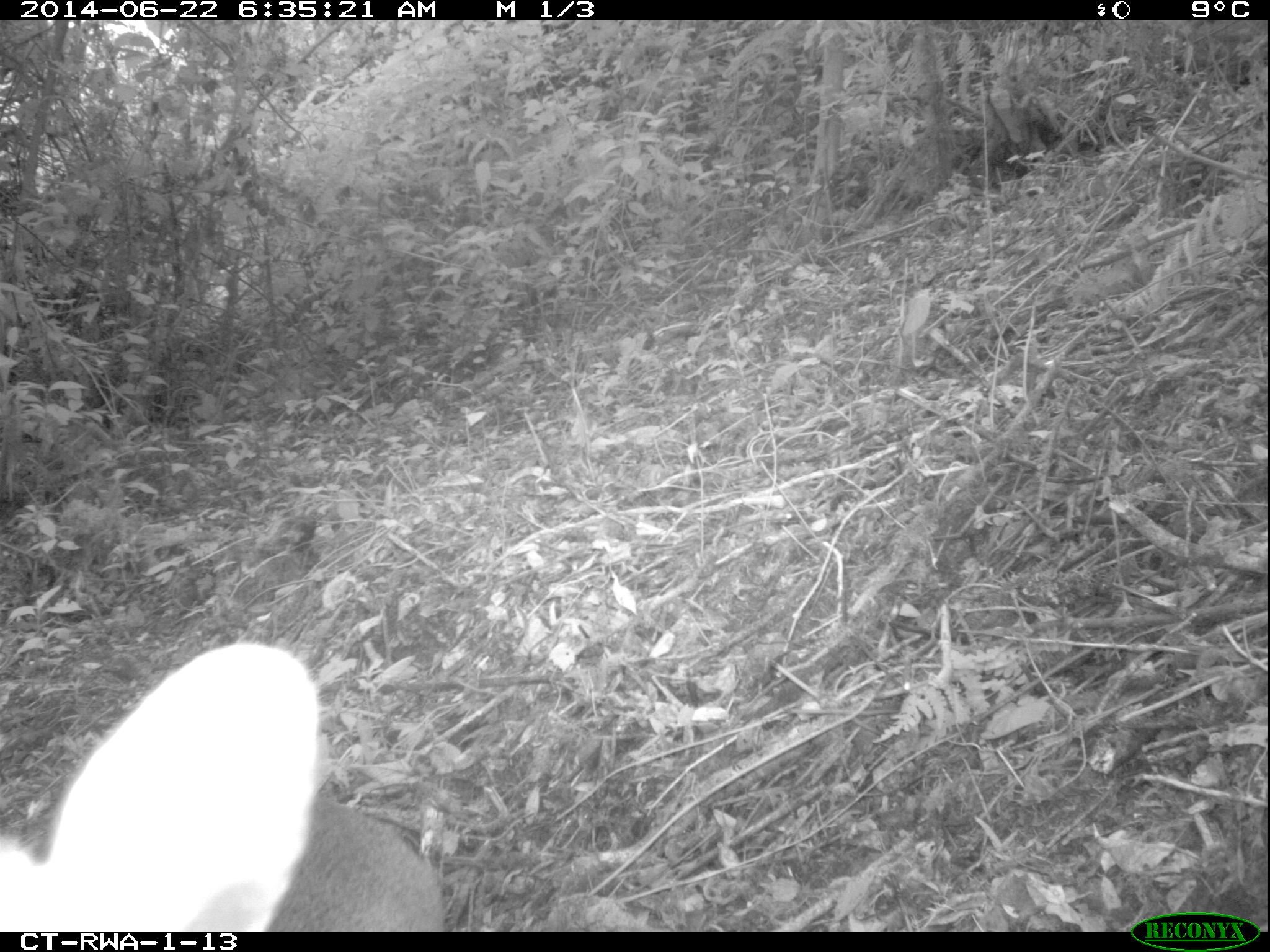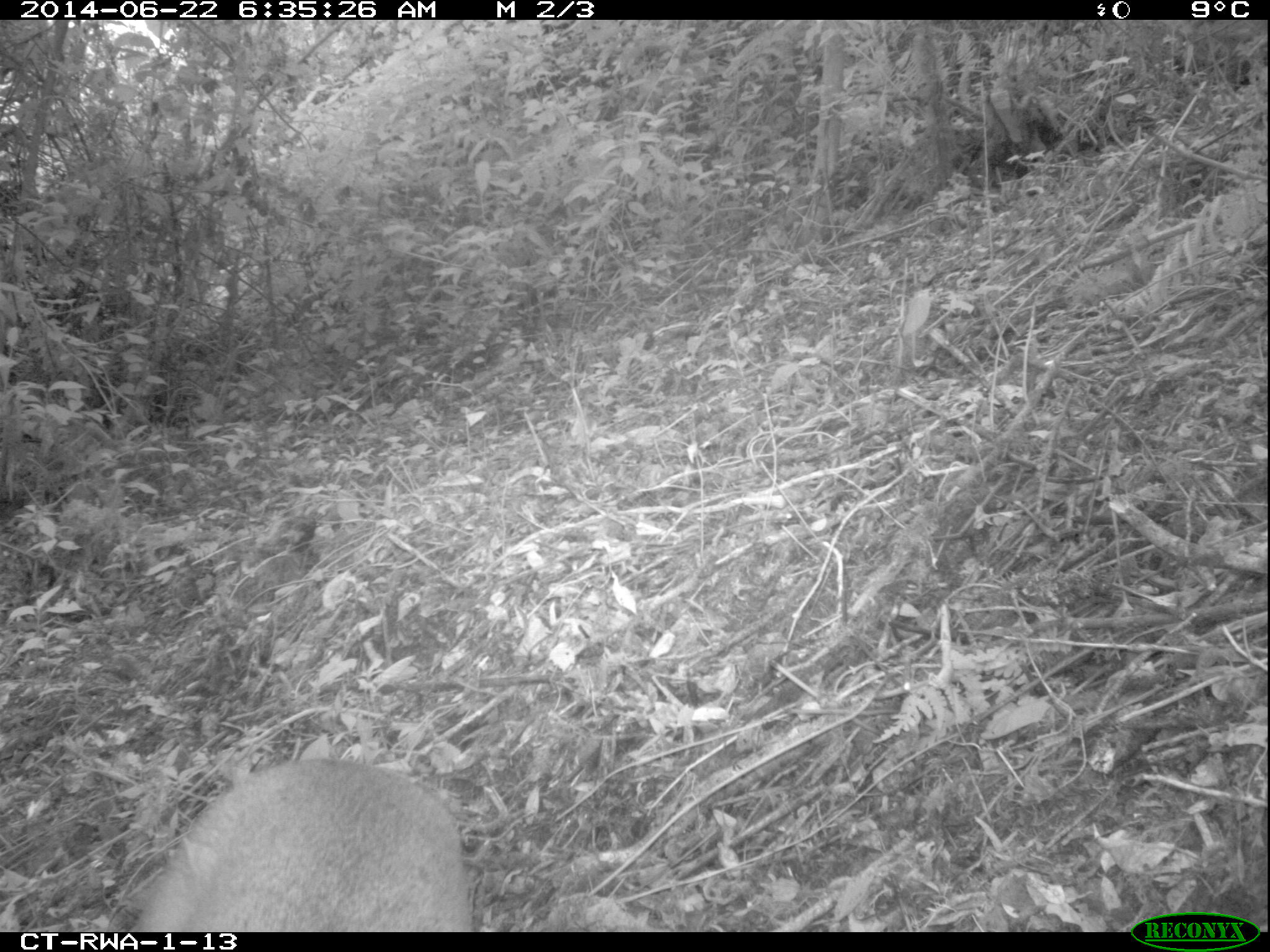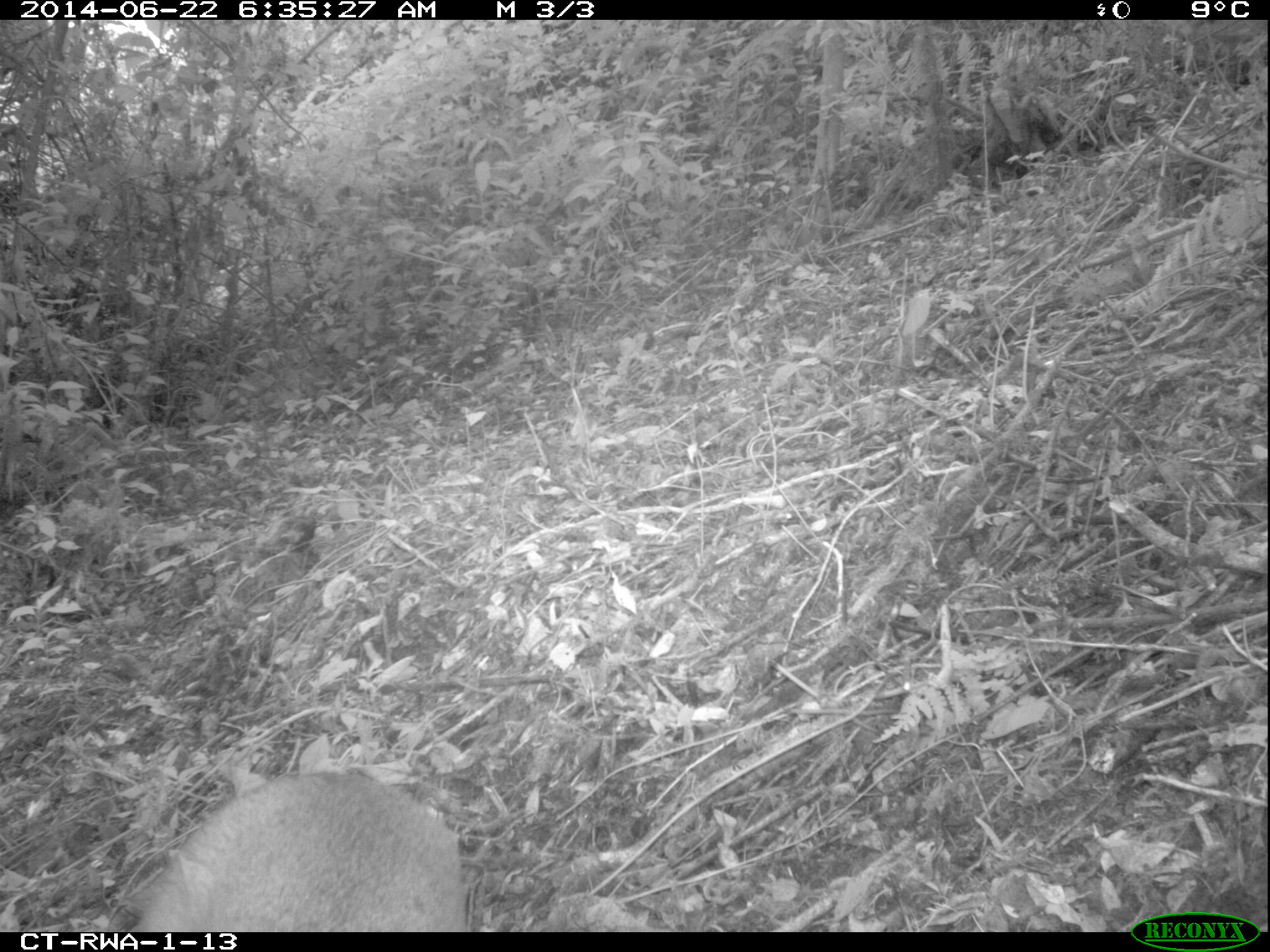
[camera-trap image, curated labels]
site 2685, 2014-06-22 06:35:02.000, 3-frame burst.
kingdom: Animalia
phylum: Chordata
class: Mammalia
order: Artiodactyla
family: Bovidae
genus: Cephalophus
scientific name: Cephalophus nigrifrons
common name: black-fronted duiker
Cephalophus nigrifrons (black-fronted duiker), count 1.